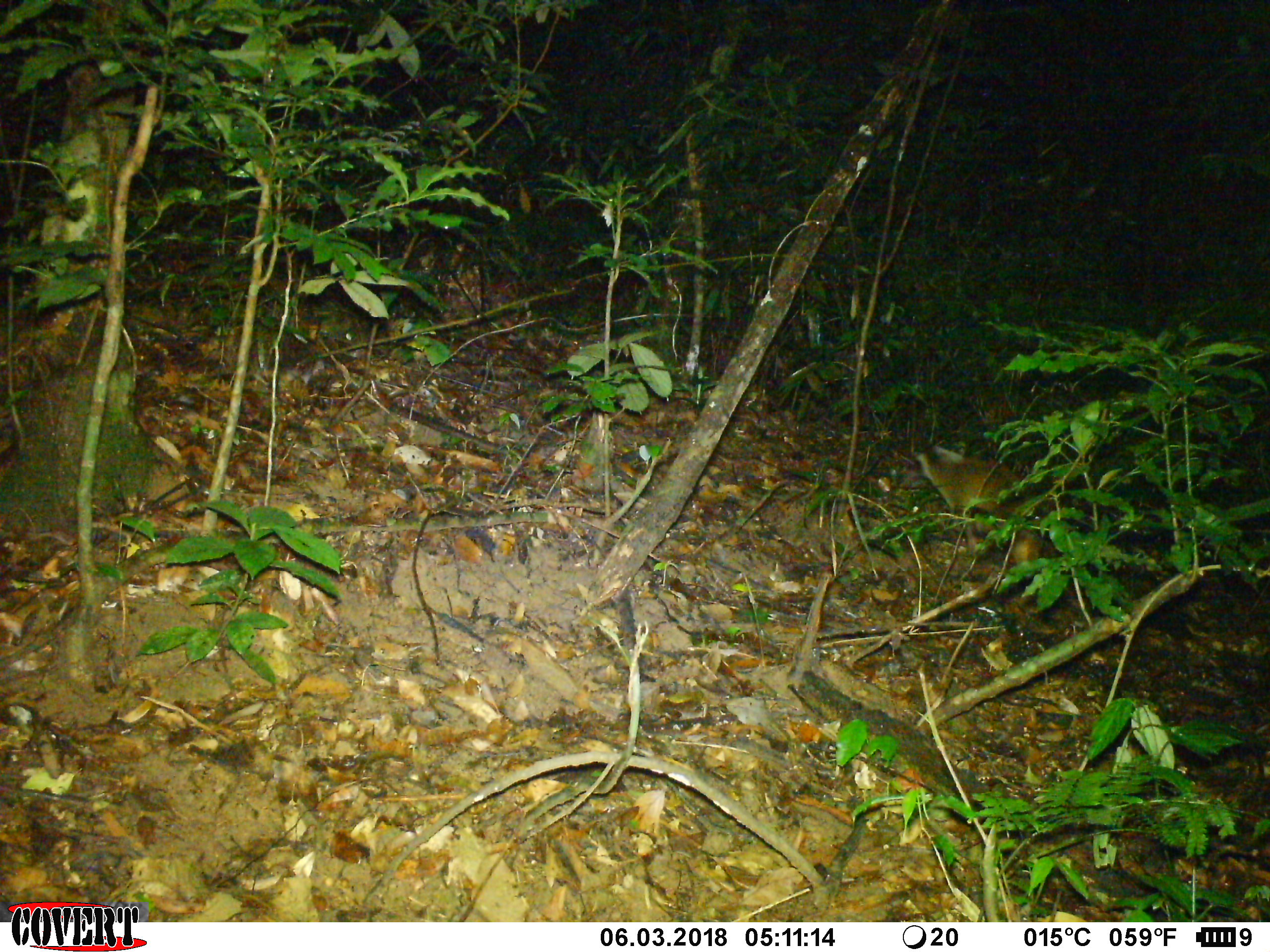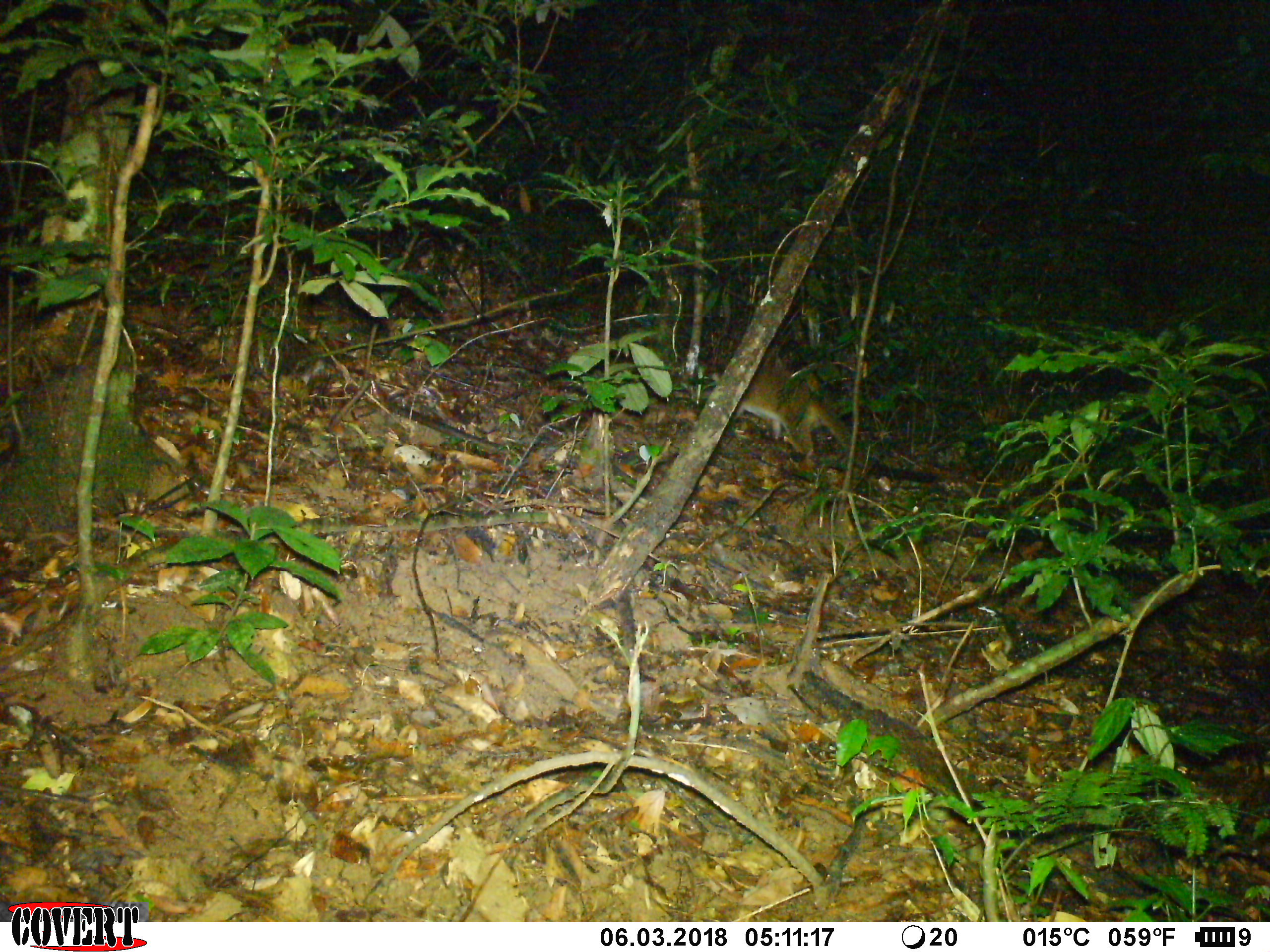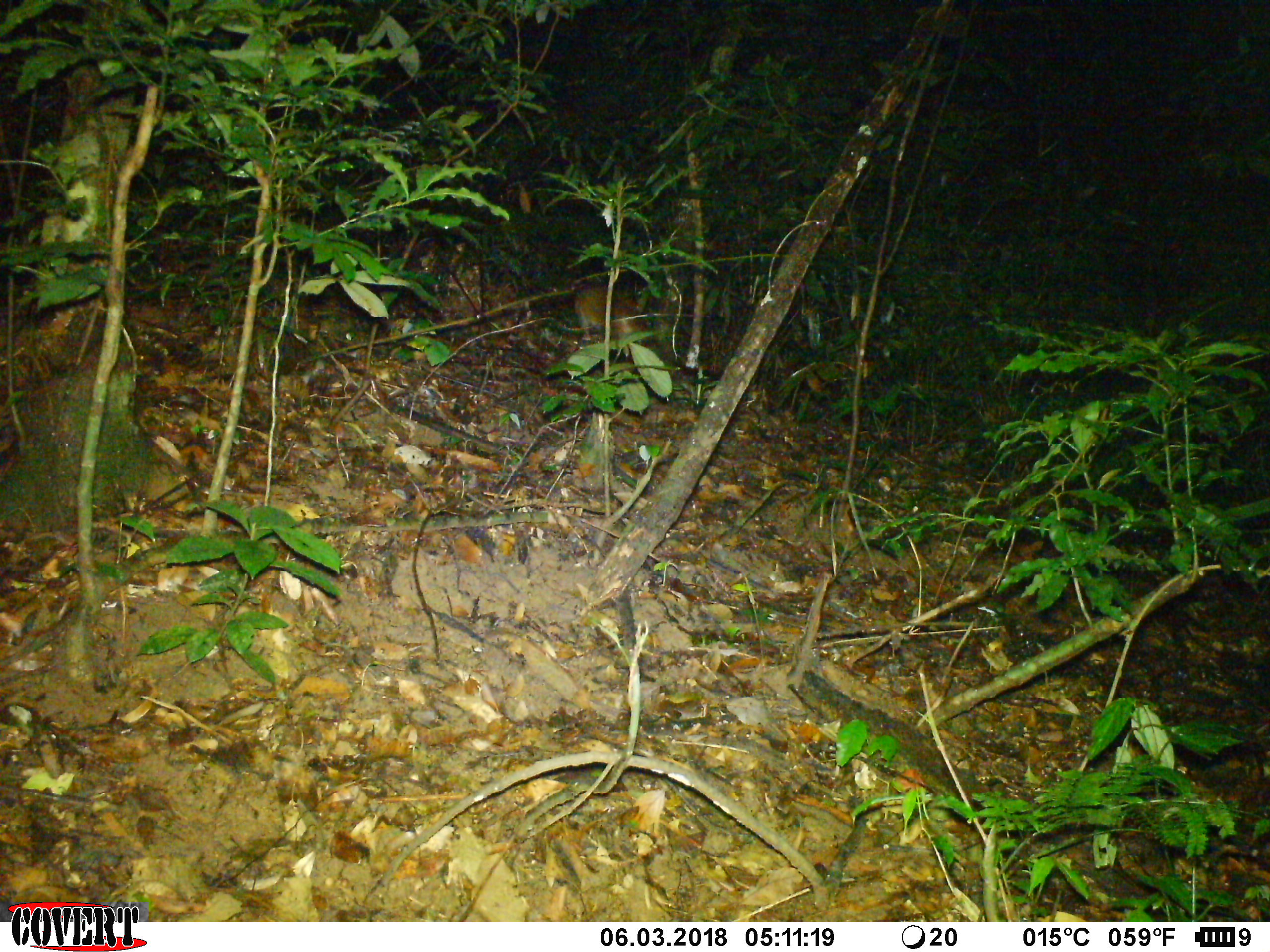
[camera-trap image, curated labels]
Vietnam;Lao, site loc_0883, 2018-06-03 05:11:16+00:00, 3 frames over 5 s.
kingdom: Animalia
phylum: Chordata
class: Mammalia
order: Carnivora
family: Viverridae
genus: Paguma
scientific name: Paguma larvata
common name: masked palm civet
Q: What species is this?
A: Masked palm civet (Paguma larvata).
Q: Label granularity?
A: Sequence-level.